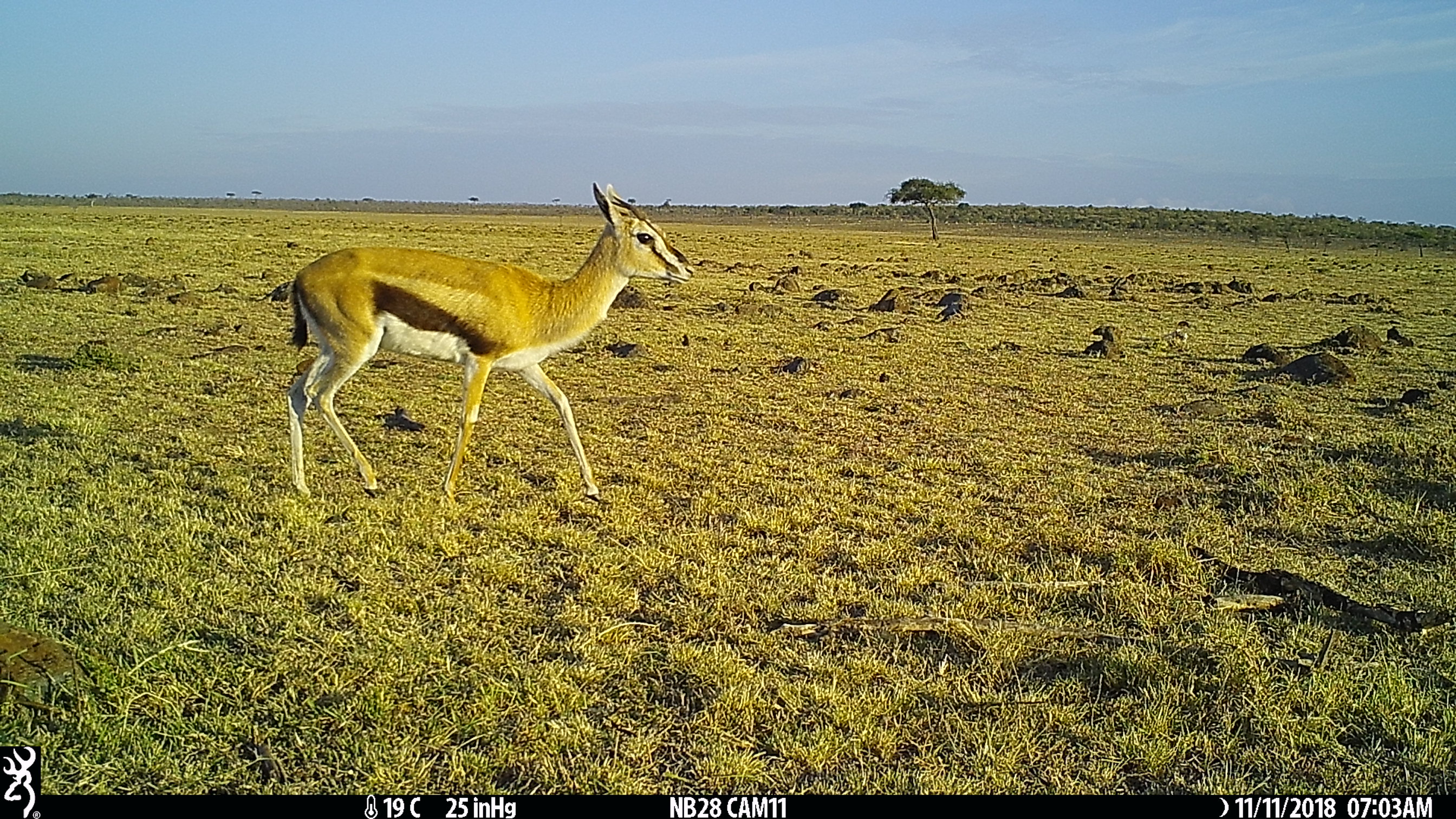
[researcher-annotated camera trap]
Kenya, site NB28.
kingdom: Animalia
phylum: Chordata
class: Mammalia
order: Artiodactyla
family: Bovidae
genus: Eudorcas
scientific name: Eudorcas thomsonii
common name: thomon's gazelle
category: gazelle thomsons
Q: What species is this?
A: Gazelle thomsons (thomon's gazelle) (Eudorcas thomsonii).